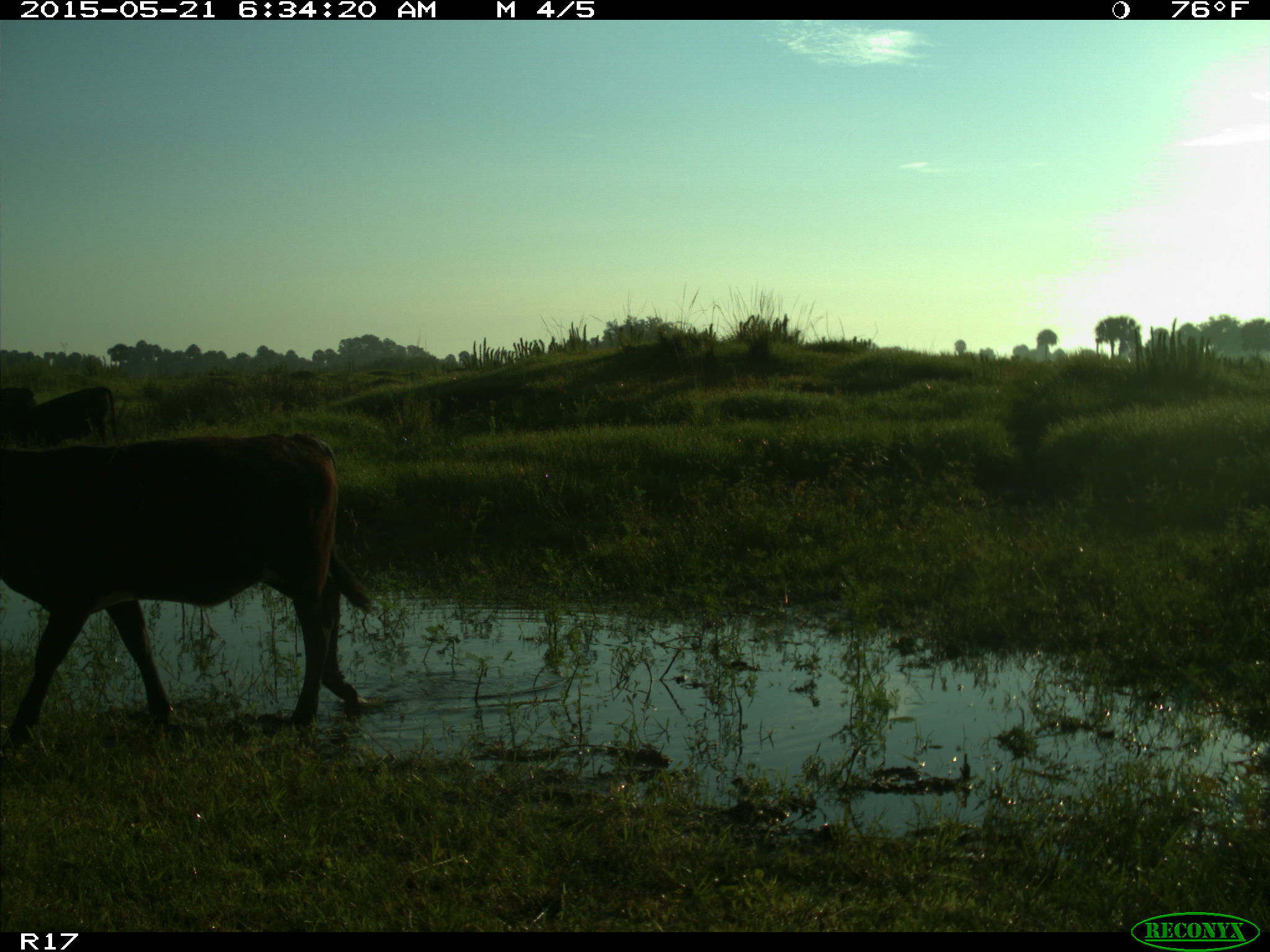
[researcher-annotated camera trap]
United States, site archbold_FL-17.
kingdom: Animalia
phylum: Chordata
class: Mammalia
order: Artiodactyla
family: Bovidae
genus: Bos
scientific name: Bos taurus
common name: domestic cow